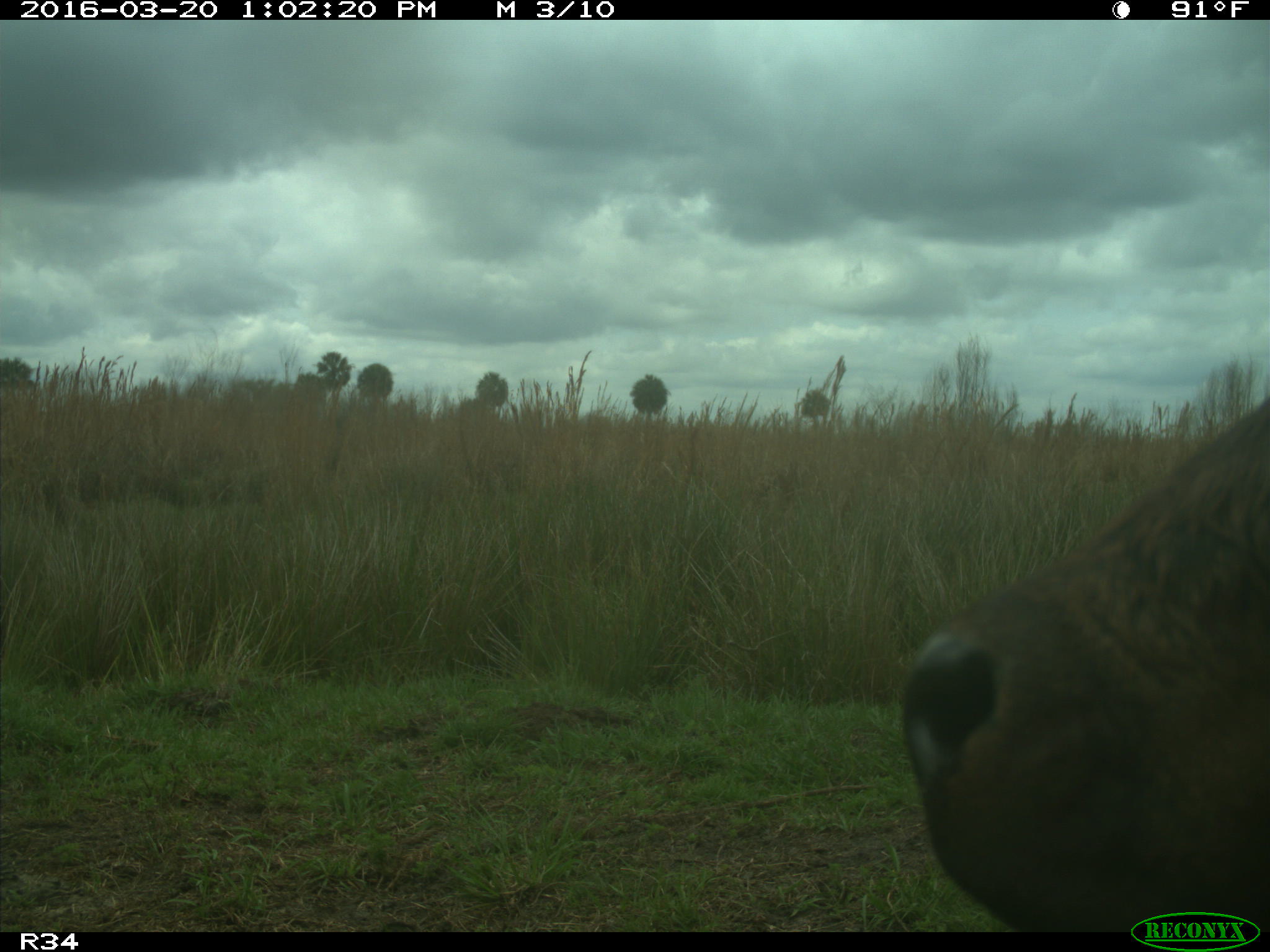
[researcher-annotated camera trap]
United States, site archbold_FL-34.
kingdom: Animalia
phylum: Chordata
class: Mammalia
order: Artiodactyla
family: Bovidae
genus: Bos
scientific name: Bos taurus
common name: domestic cow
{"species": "Bos taurus (domestic cow)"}